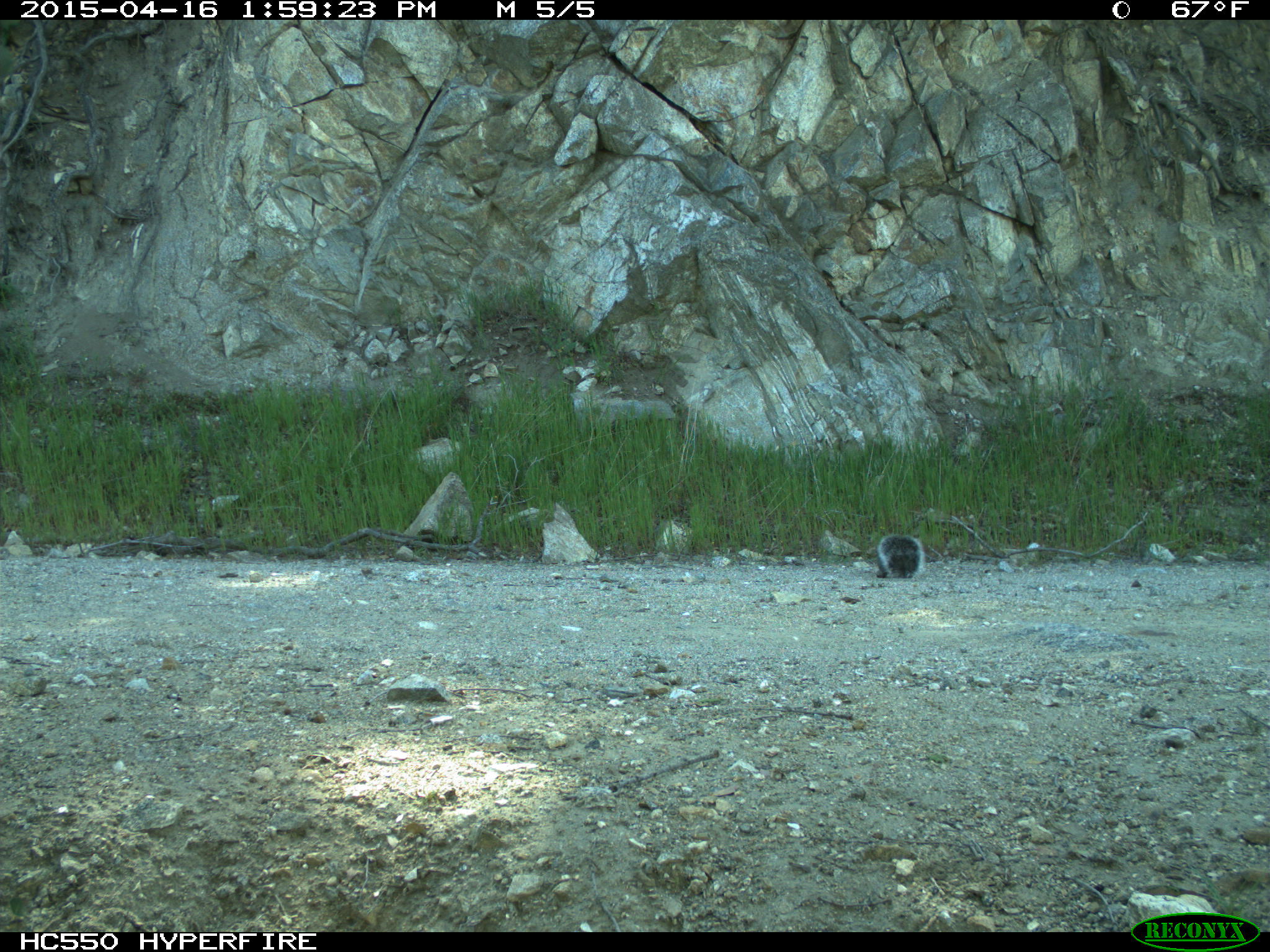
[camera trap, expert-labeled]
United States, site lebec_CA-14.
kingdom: Animalia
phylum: Chordata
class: Mammalia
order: Rodentia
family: Sciuridae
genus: Sciurus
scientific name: Sciurus carolinensis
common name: eastern gray squirrel